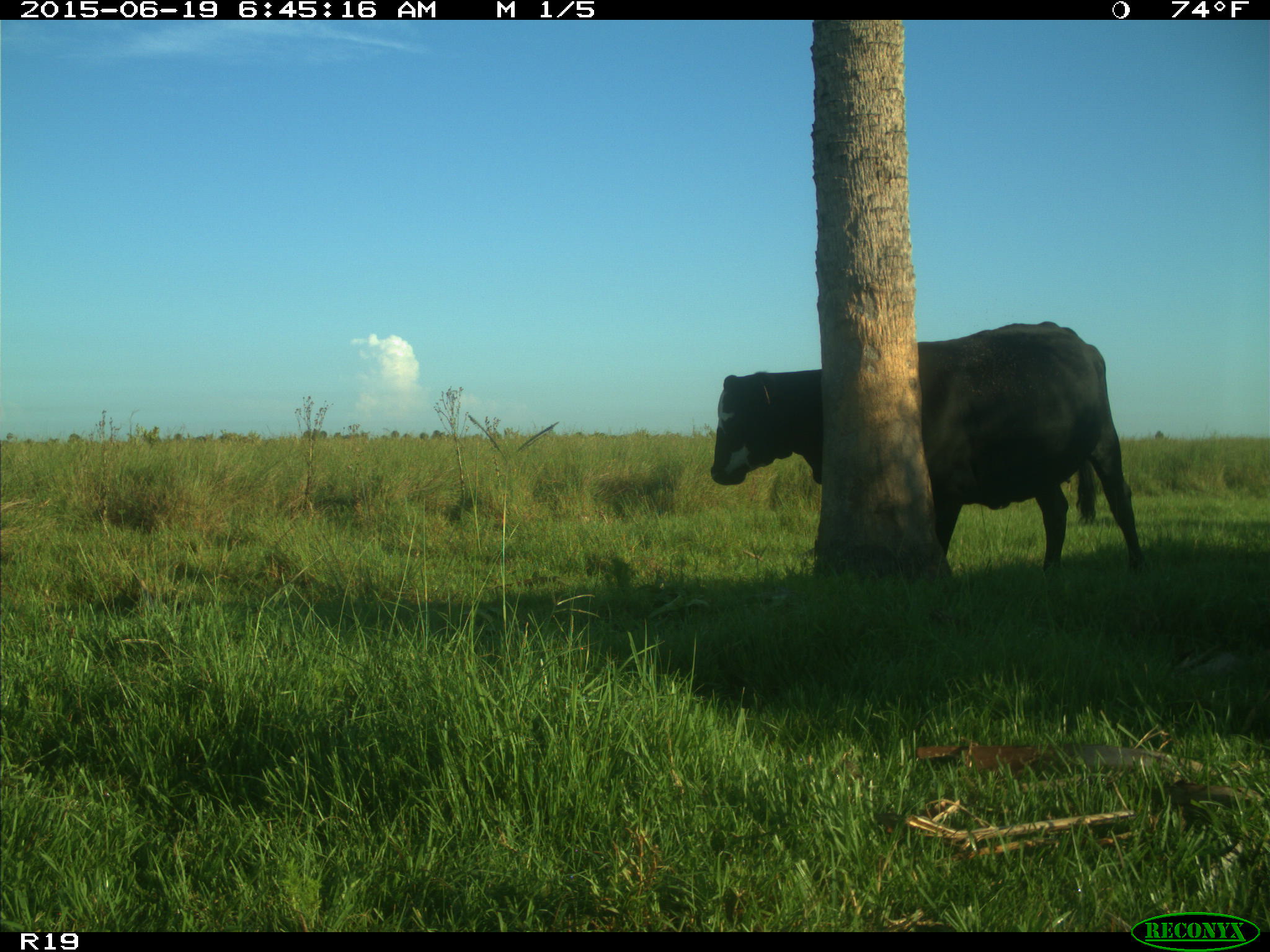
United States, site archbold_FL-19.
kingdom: Animalia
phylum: Chordata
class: Mammalia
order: Artiodactyla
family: Bovidae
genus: Bos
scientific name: Bos taurus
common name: domestic cow